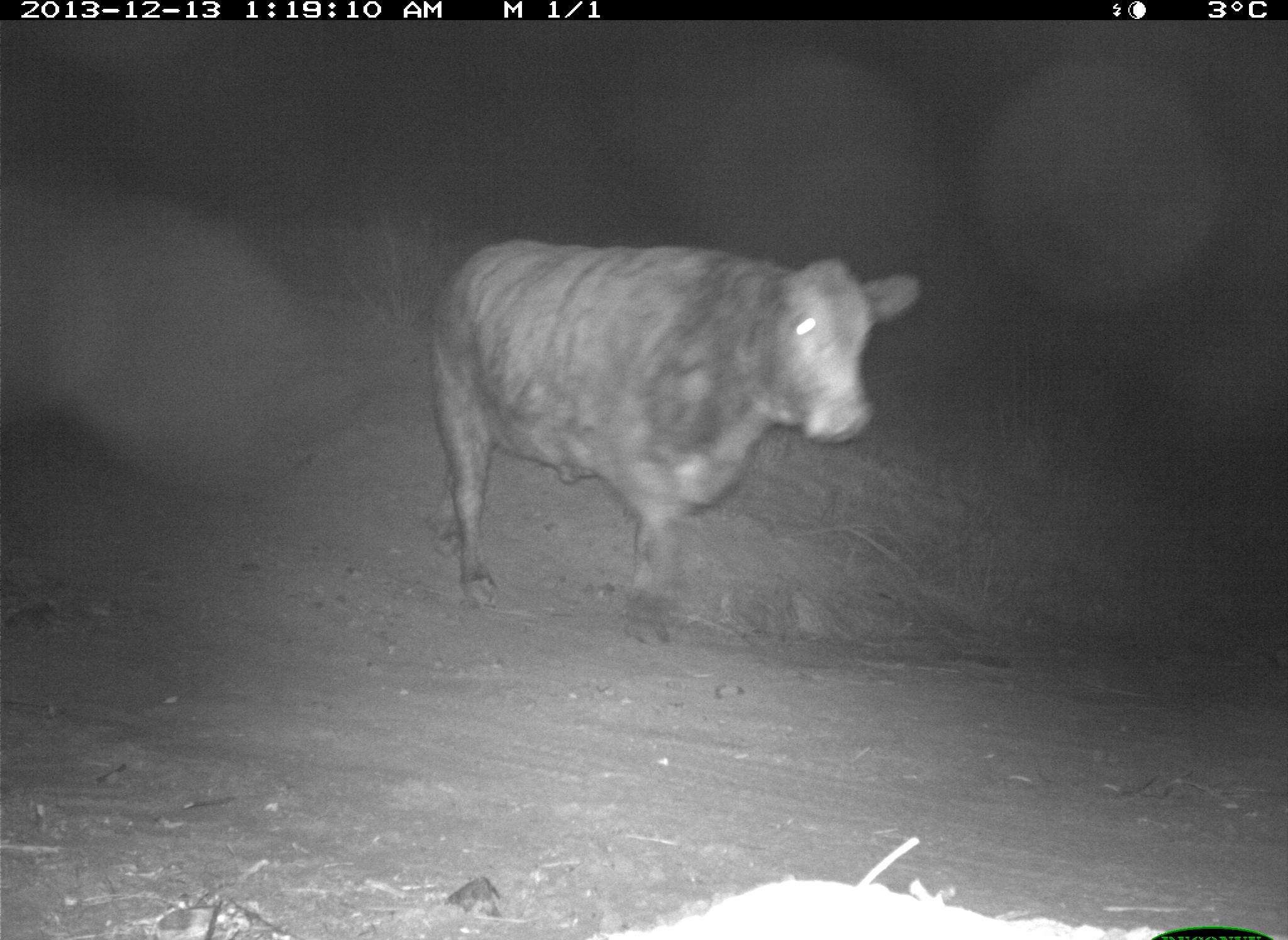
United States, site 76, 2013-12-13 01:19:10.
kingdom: Animalia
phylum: Chordata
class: Mammalia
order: Artiodactyla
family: Bovidae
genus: Bos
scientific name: Bos taurus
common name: cow